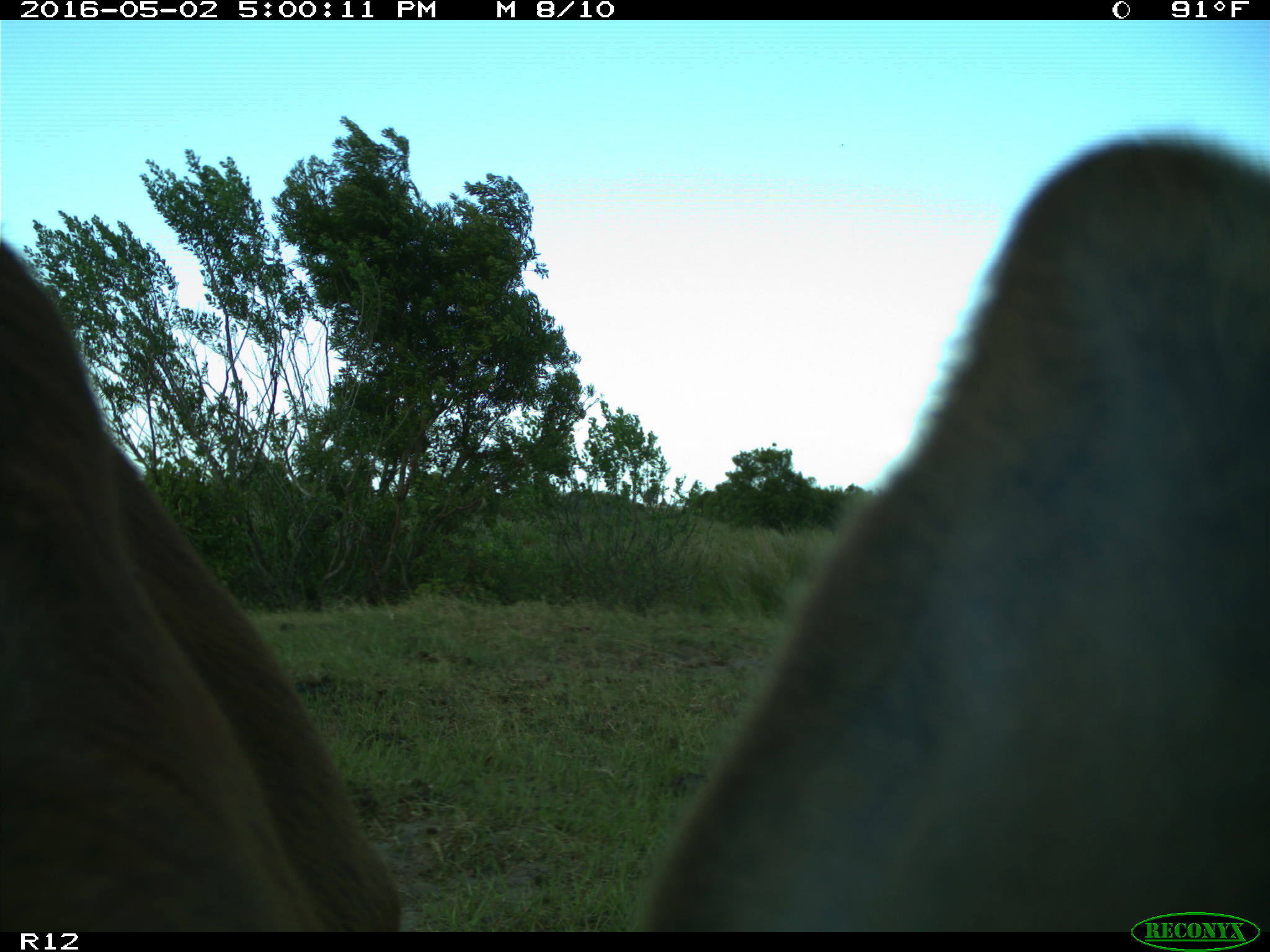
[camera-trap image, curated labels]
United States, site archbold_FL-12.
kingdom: Animalia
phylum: Chordata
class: Mammalia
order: Artiodactyla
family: Bovidae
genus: Bos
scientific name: Bos taurus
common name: domestic cow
Bos taurus (domestic cow).